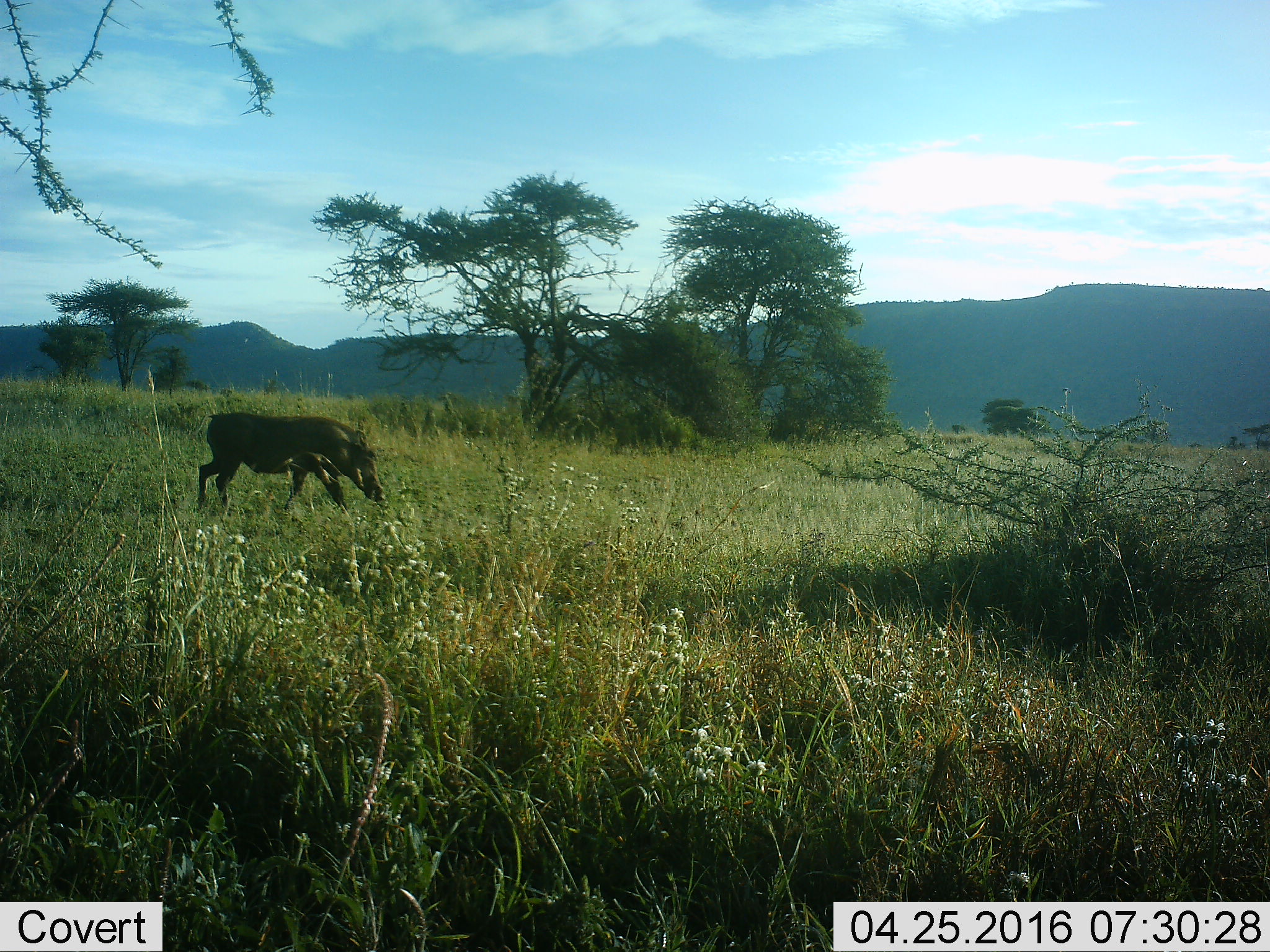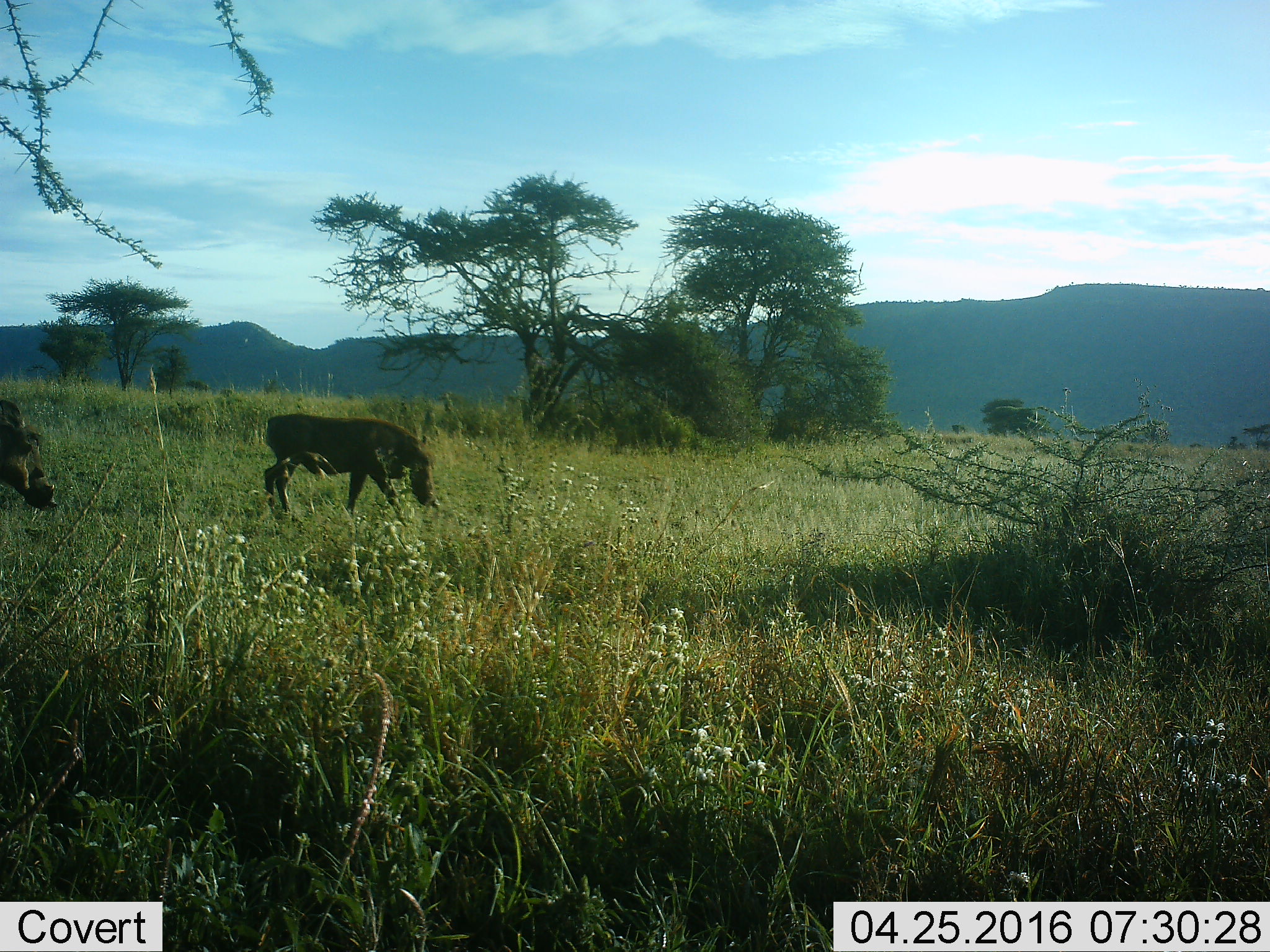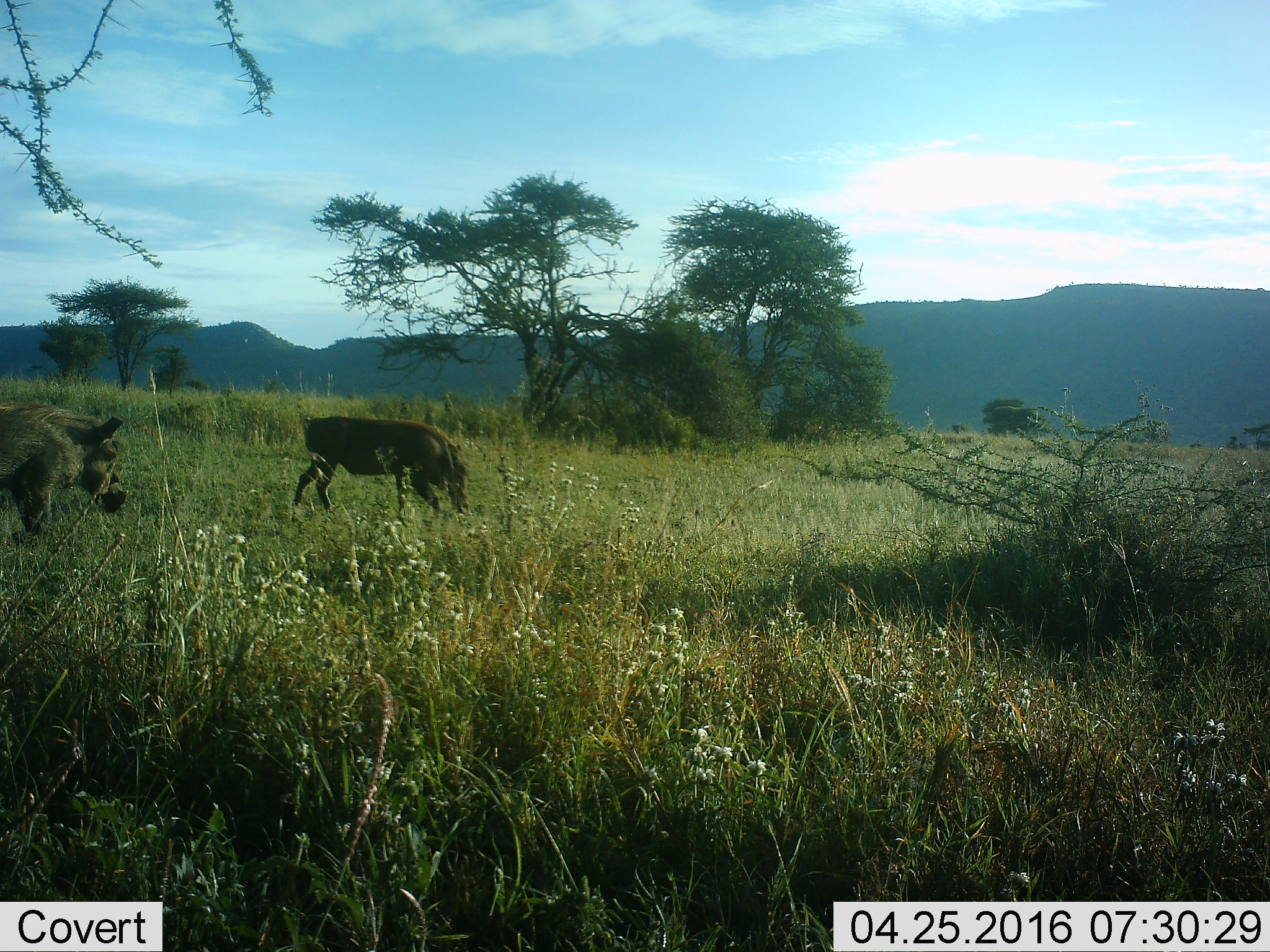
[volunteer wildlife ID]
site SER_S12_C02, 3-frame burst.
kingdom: Animalia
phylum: Chordata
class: Mammalia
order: Artiodactyla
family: Suidae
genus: Phacochoerus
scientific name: Phacochoerus africanus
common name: warthog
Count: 2.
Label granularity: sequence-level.